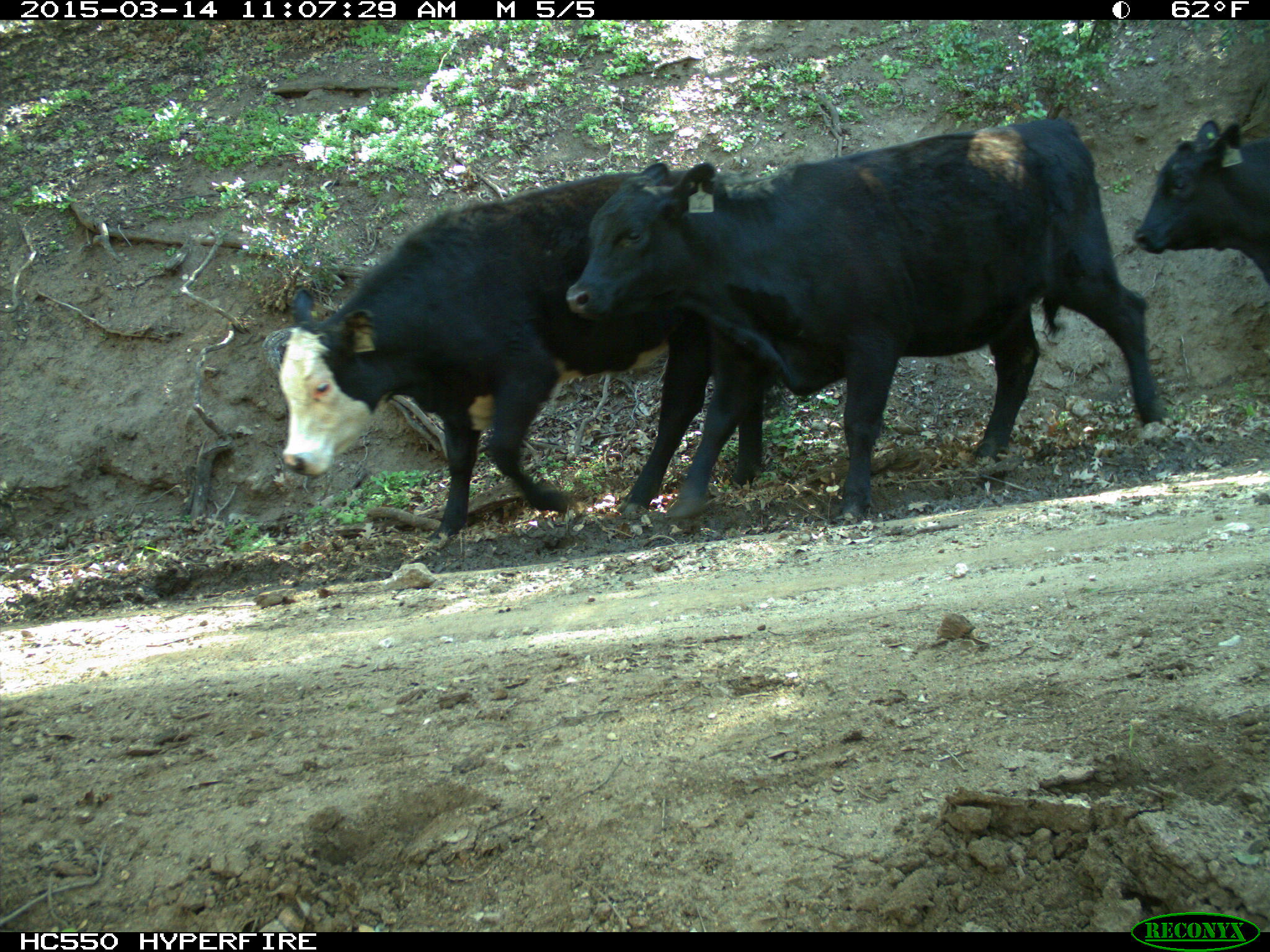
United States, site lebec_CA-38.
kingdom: Animalia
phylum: Chordata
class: Mammalia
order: Artiodactyla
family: Bovidae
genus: Bos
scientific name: Bos taurus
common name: domestic cow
Bos taurus (domestic cow).